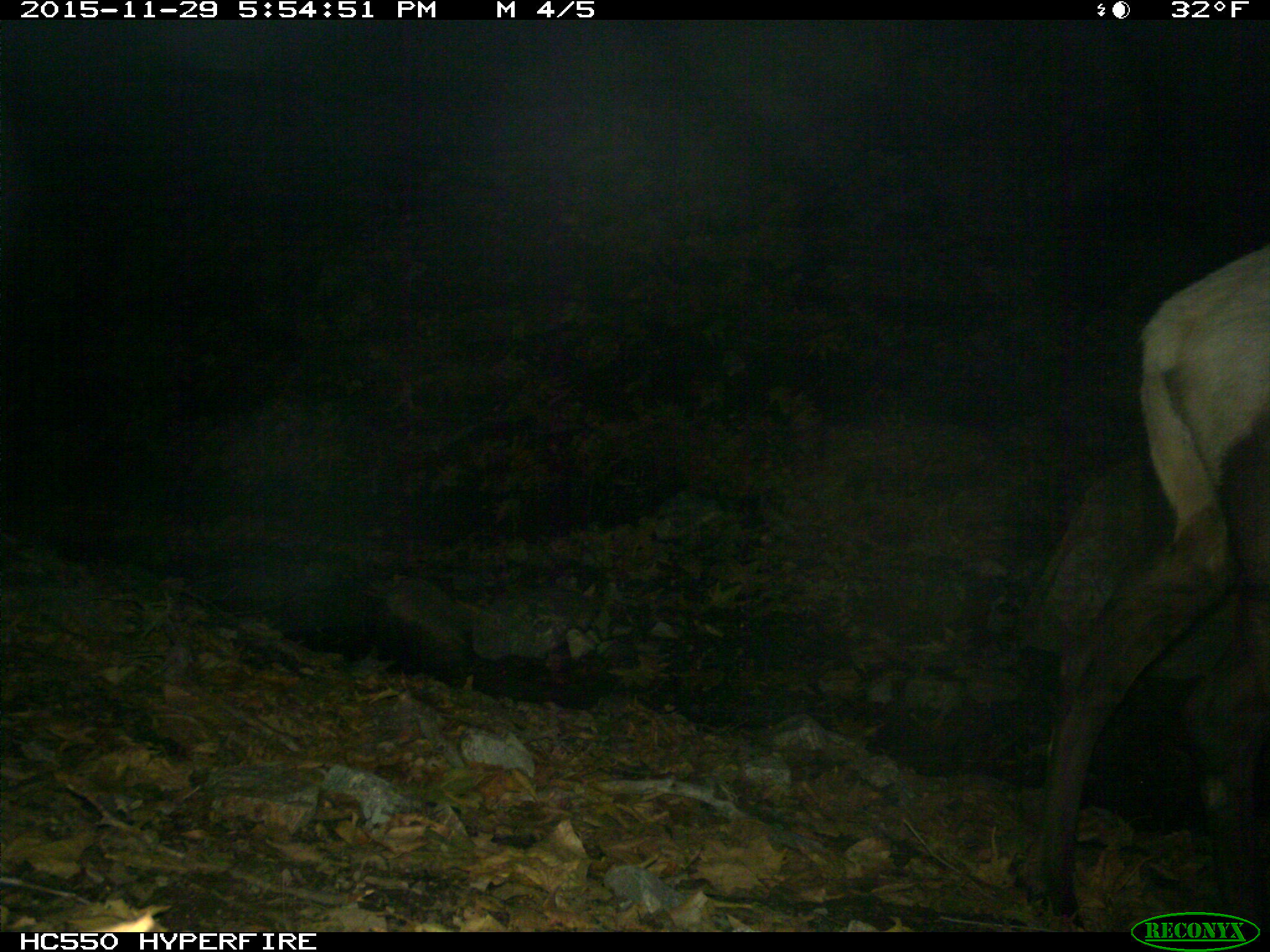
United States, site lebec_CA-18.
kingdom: Animalia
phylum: Chordata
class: Mammalia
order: Artiodactyla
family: Cervidae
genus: Cervus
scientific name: Cervus canadensis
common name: elk